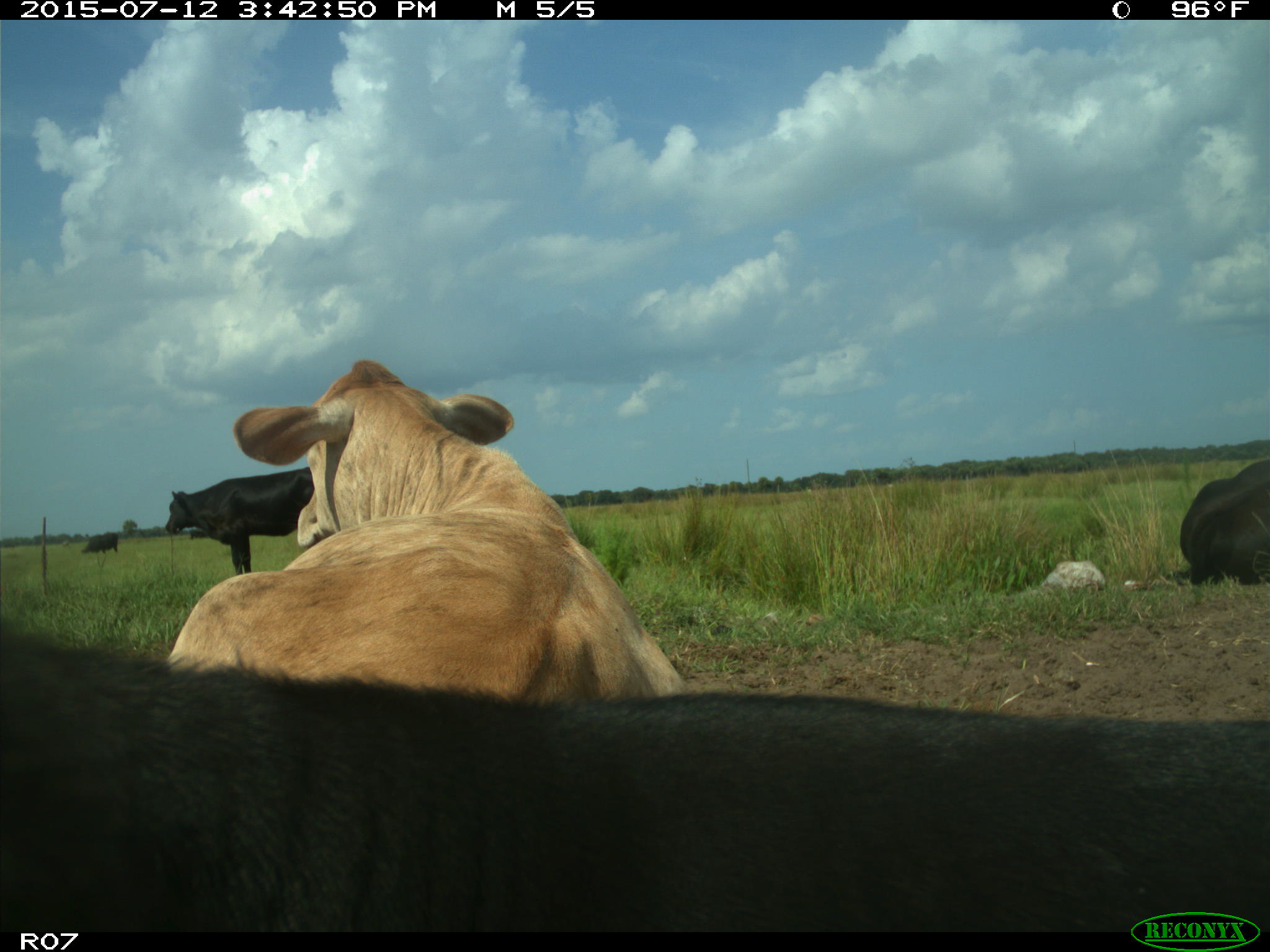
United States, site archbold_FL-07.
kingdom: Animalia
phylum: Chordata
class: Mammalia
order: Artiodactyla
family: Bovidae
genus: Bos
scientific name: Bos taurus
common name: domestic cow